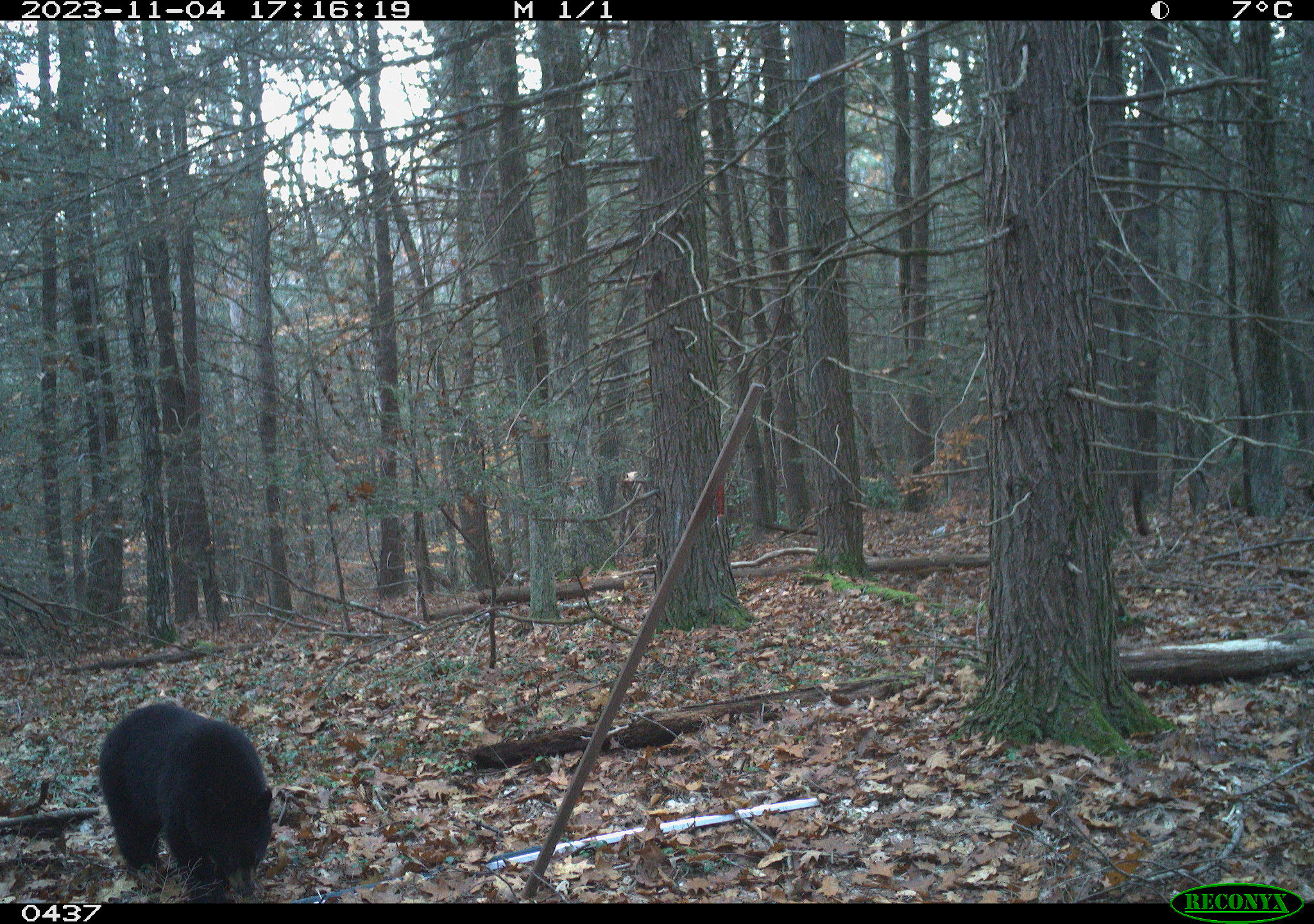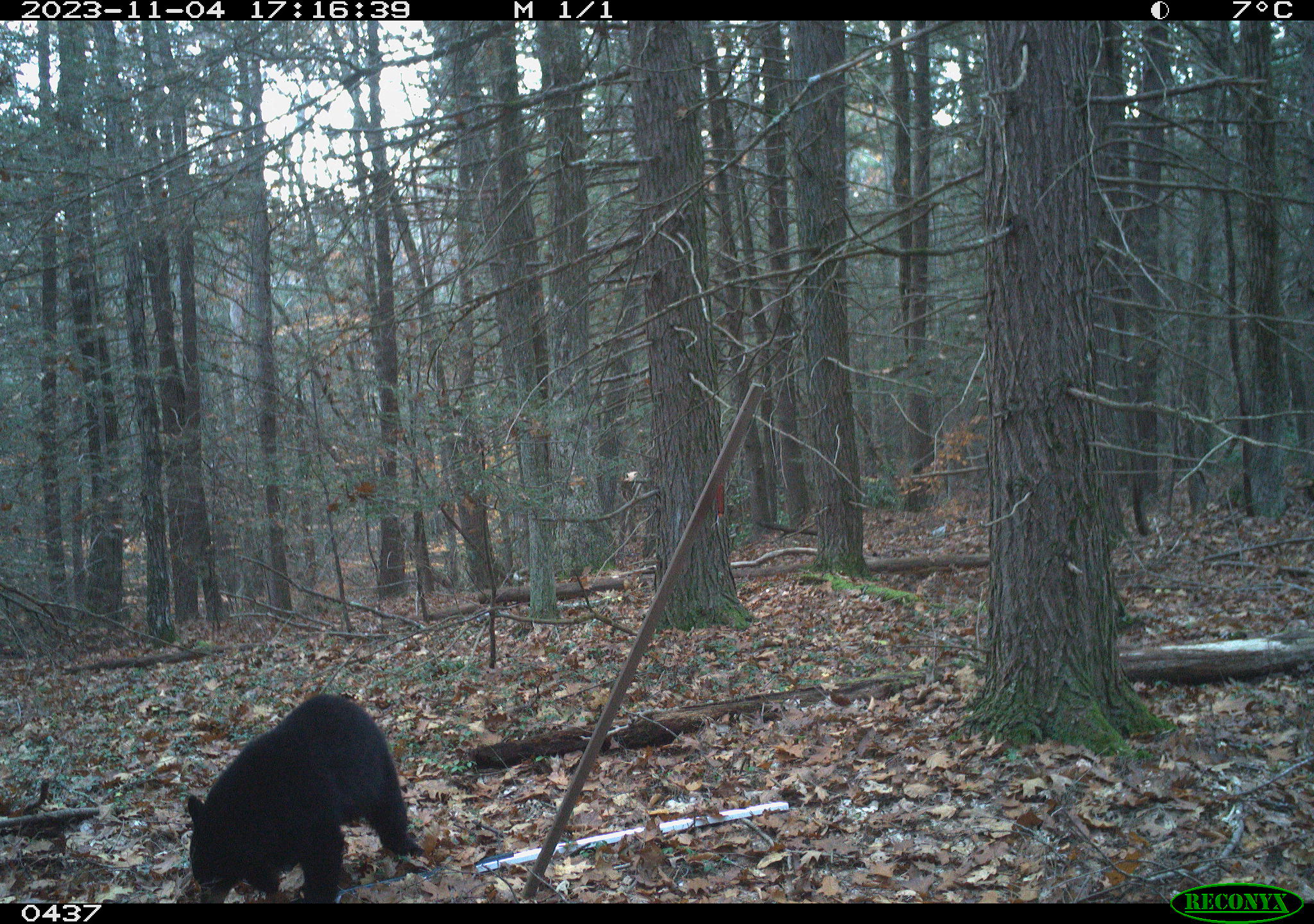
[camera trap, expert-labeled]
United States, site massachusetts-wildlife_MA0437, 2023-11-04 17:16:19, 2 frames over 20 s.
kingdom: Animalia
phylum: Chordata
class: Mammalia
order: Carnivora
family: Ursidae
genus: Ursus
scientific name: Ursus americanus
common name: black bear